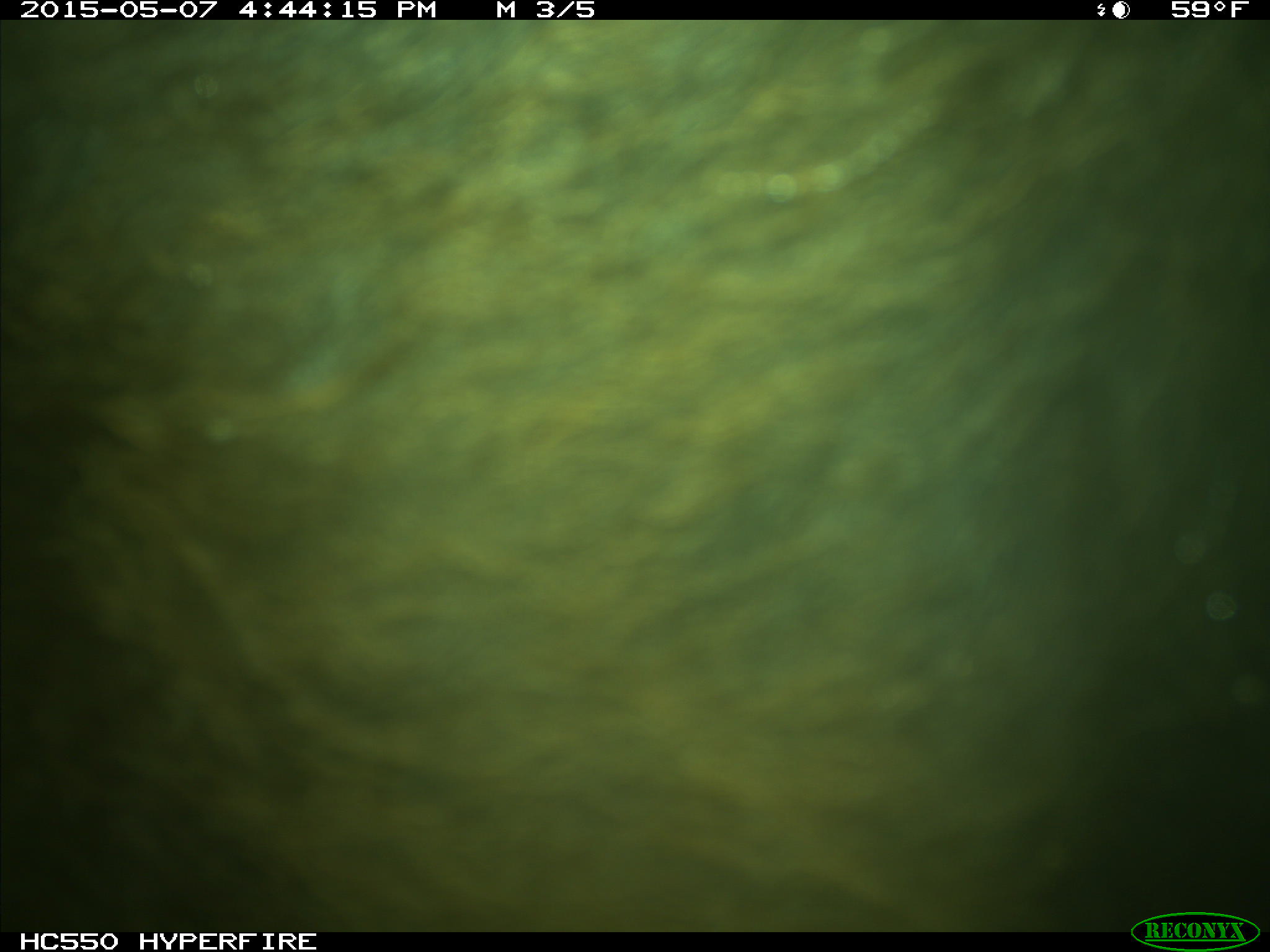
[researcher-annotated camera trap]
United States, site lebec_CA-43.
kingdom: Animalia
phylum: Chordata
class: Mammalia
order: Artiodactyla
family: Bovidae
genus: Bos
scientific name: Bos taurus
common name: domestic cow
Bos taurus (domestic cow).